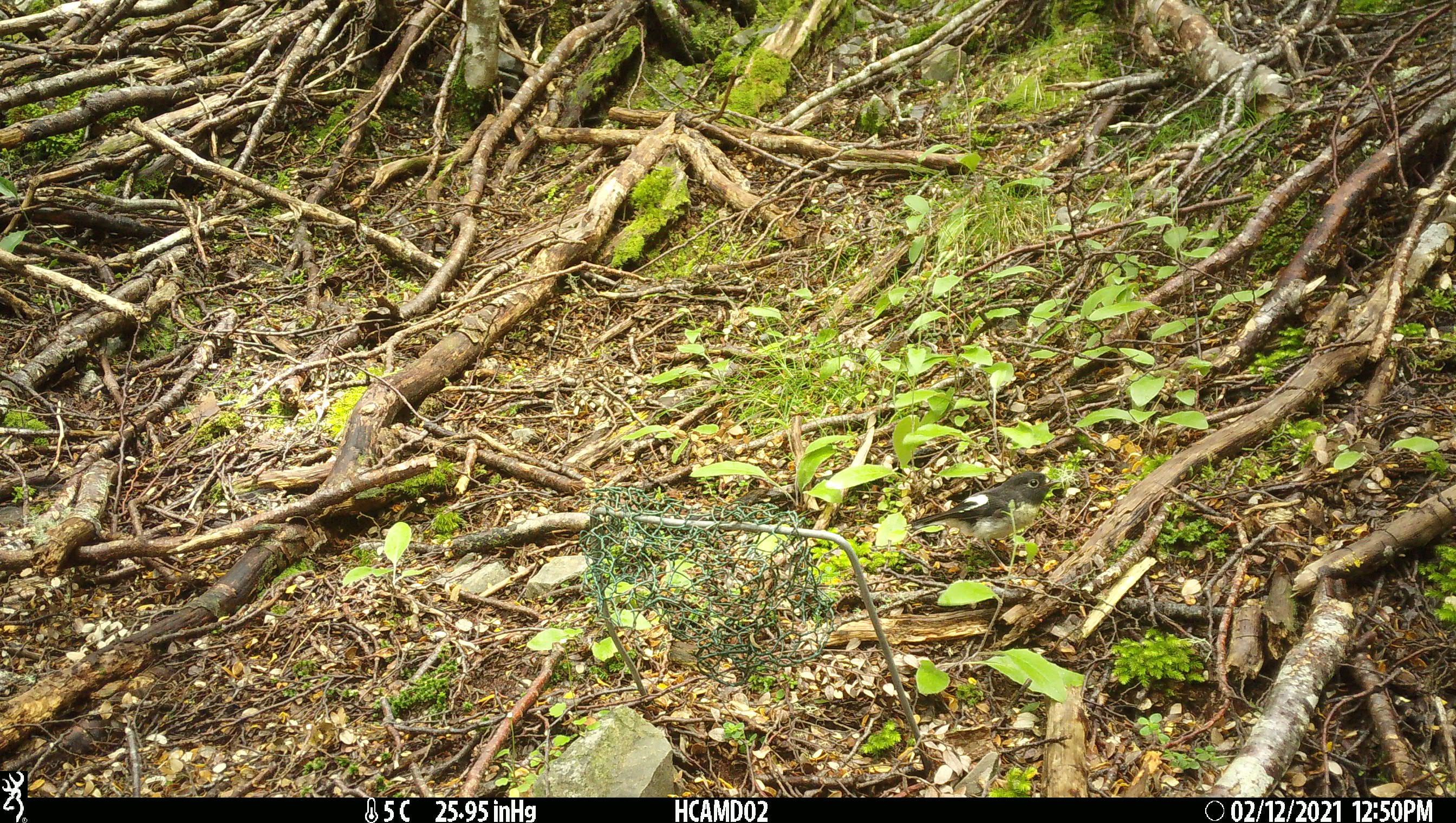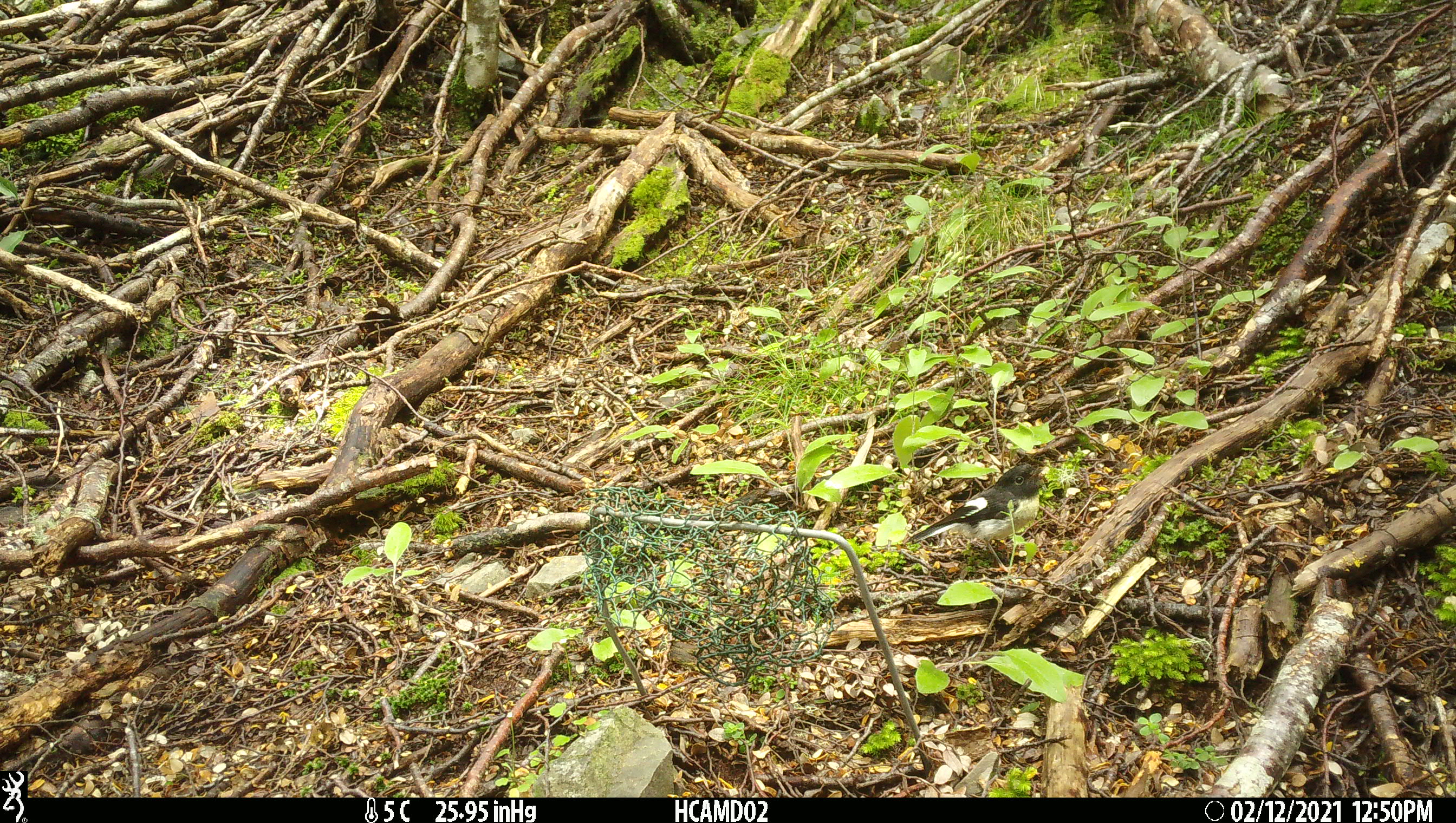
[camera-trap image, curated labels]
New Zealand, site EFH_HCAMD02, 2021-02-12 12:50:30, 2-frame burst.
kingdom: Animalia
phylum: Chordata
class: Aves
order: Passeriformes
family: Petroicidae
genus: Petroica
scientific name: Petroica macrocephala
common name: tomtit